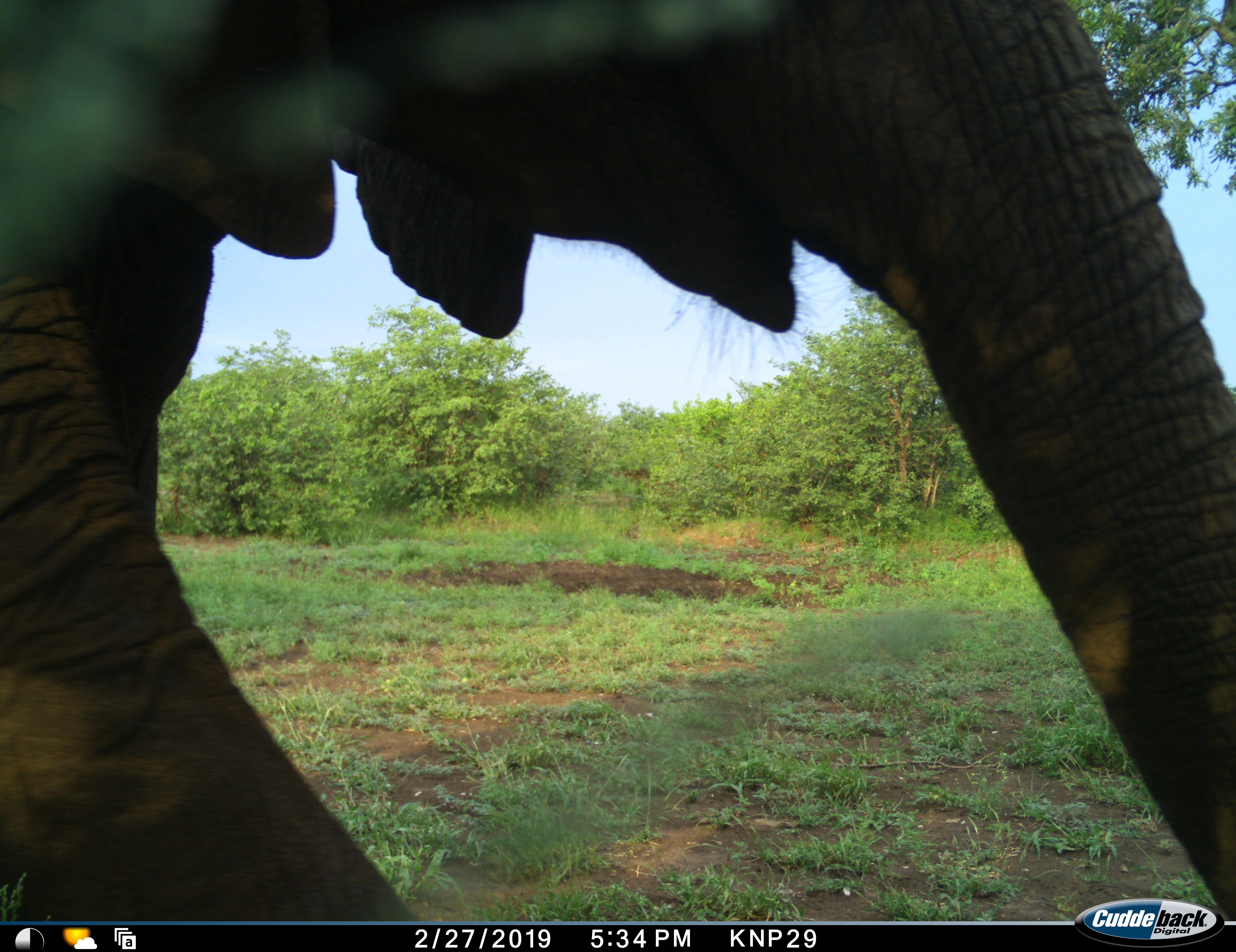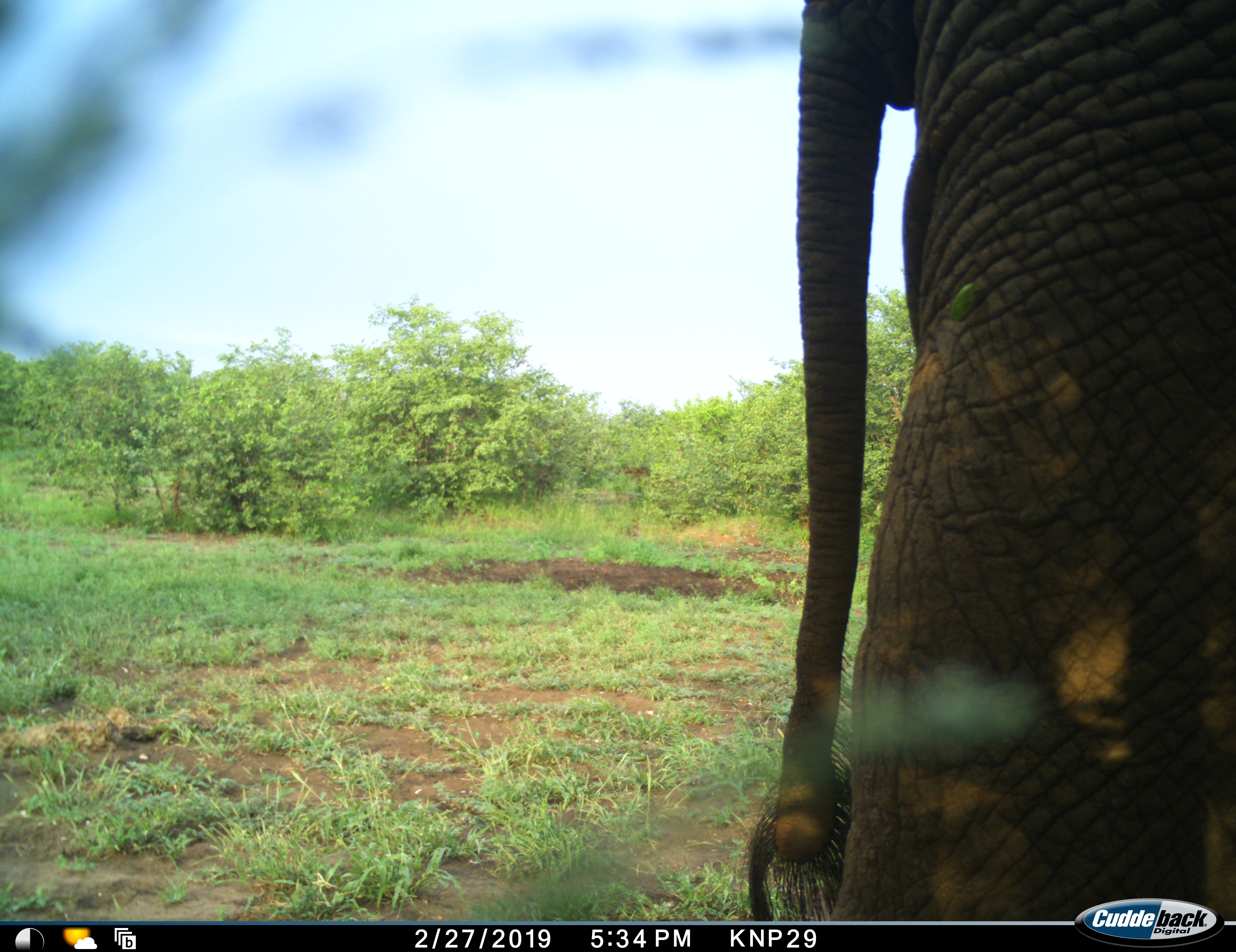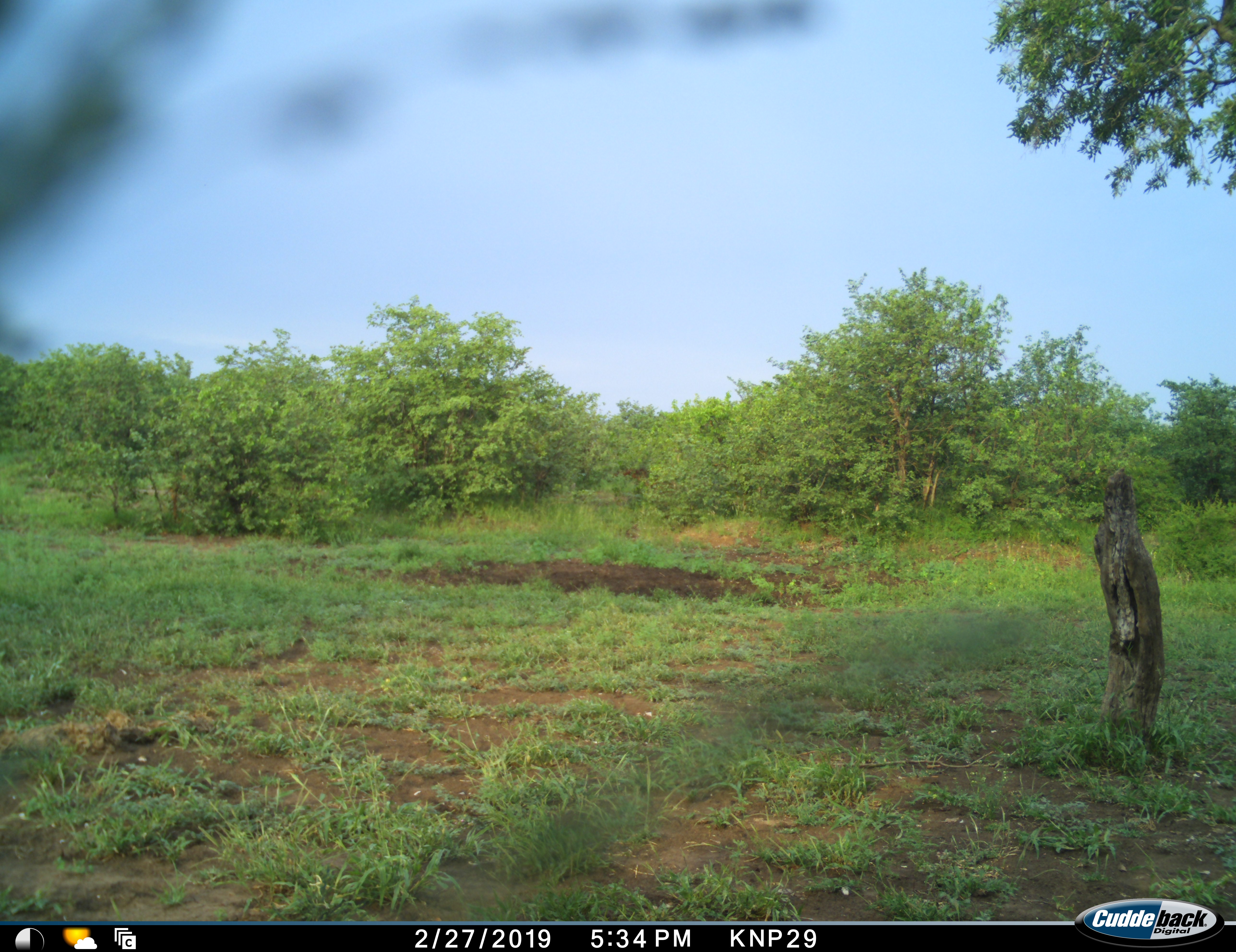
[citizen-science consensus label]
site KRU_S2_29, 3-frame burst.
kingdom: Animalia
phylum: Chordata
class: Mammalia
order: Proboscidea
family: Elephantidae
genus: Loxodonta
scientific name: Loxodonta africana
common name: african bush elephant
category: elephant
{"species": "elephant (african bush elephant) (Loxodonta africana)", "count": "1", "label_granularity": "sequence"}